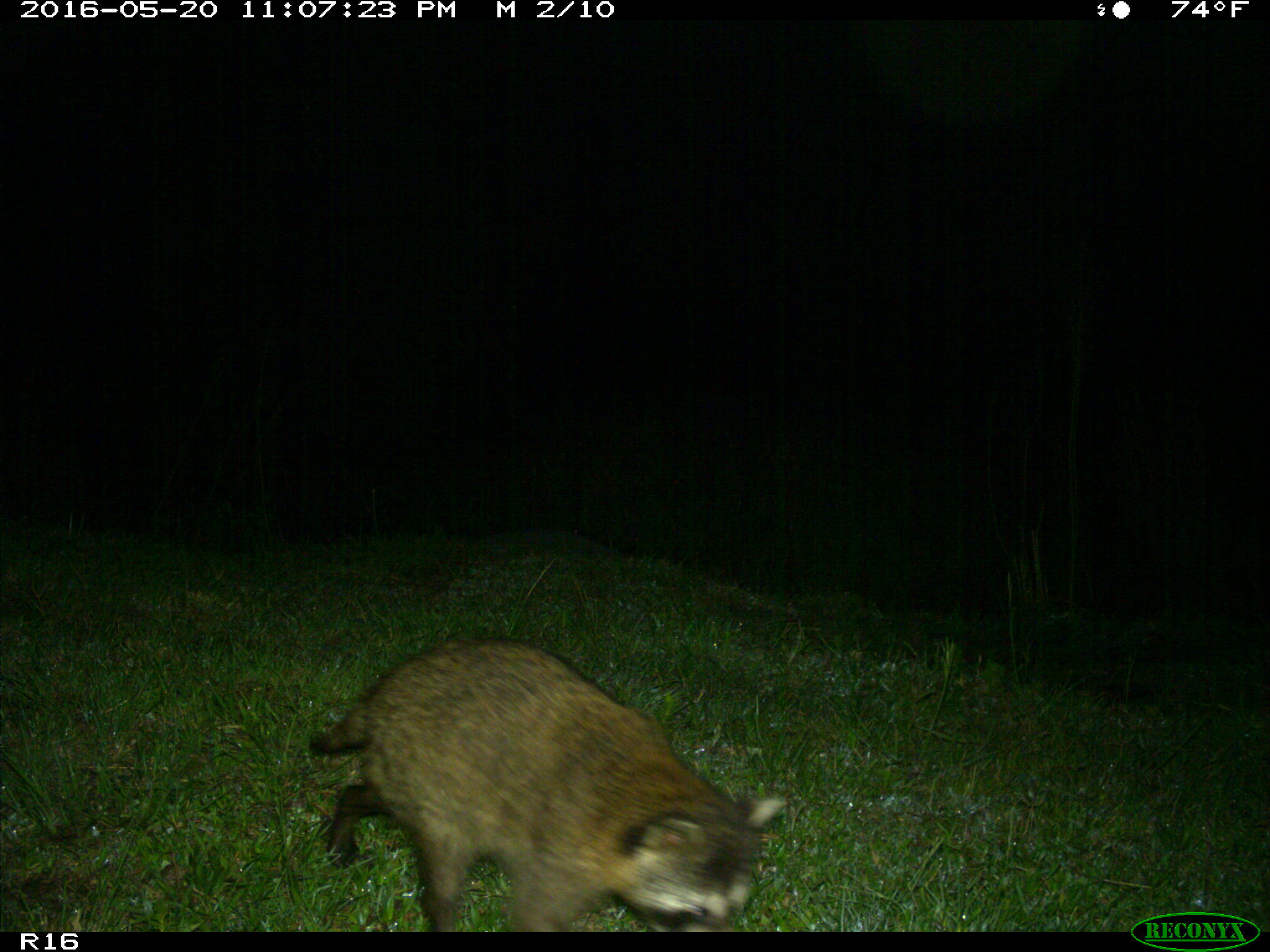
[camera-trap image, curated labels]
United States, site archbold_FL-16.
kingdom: Animalia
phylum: Chordata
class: Mammalia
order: Carnivora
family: Procyonidae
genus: Procyon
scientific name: Procyon lotor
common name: common raccoon